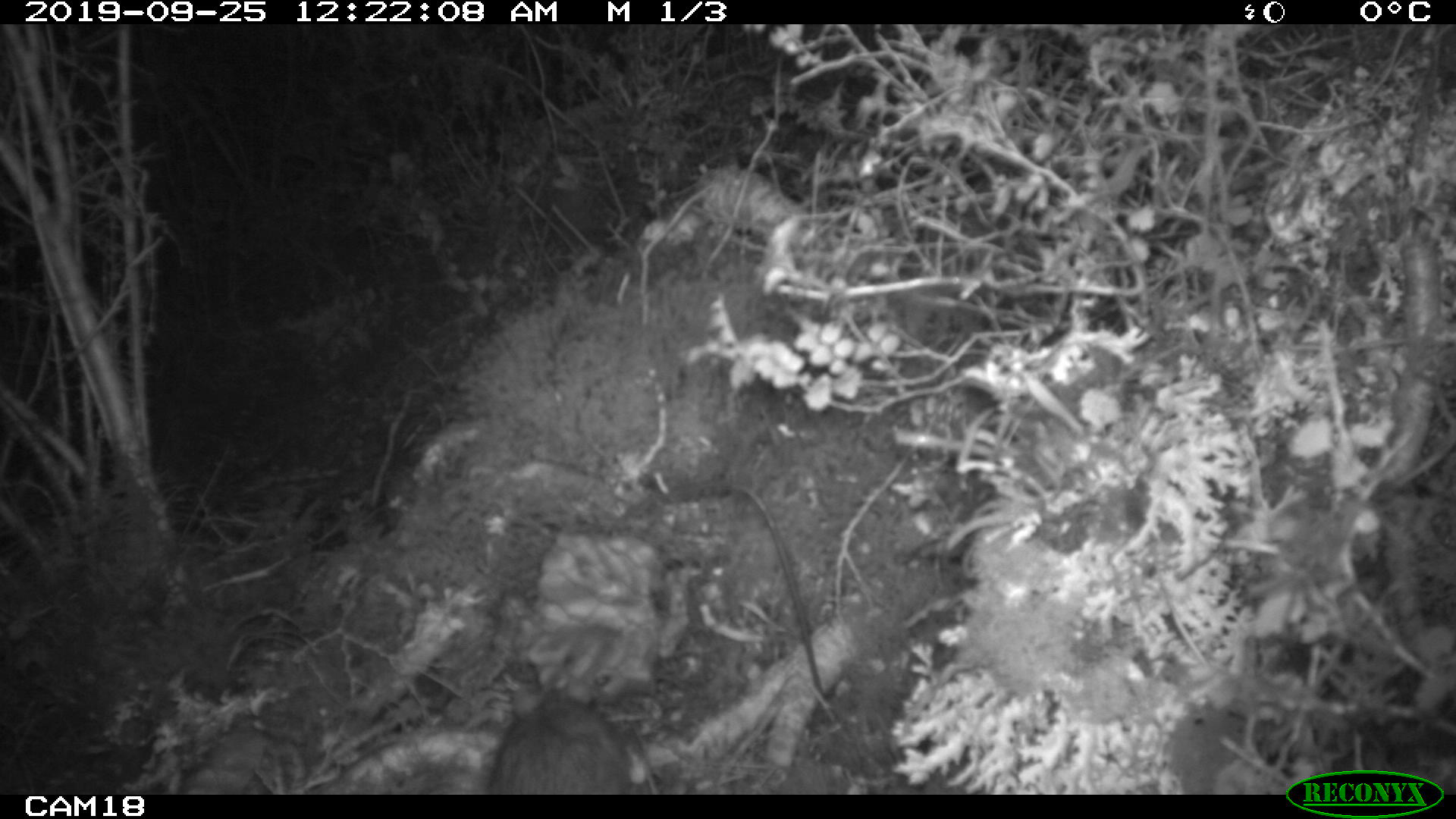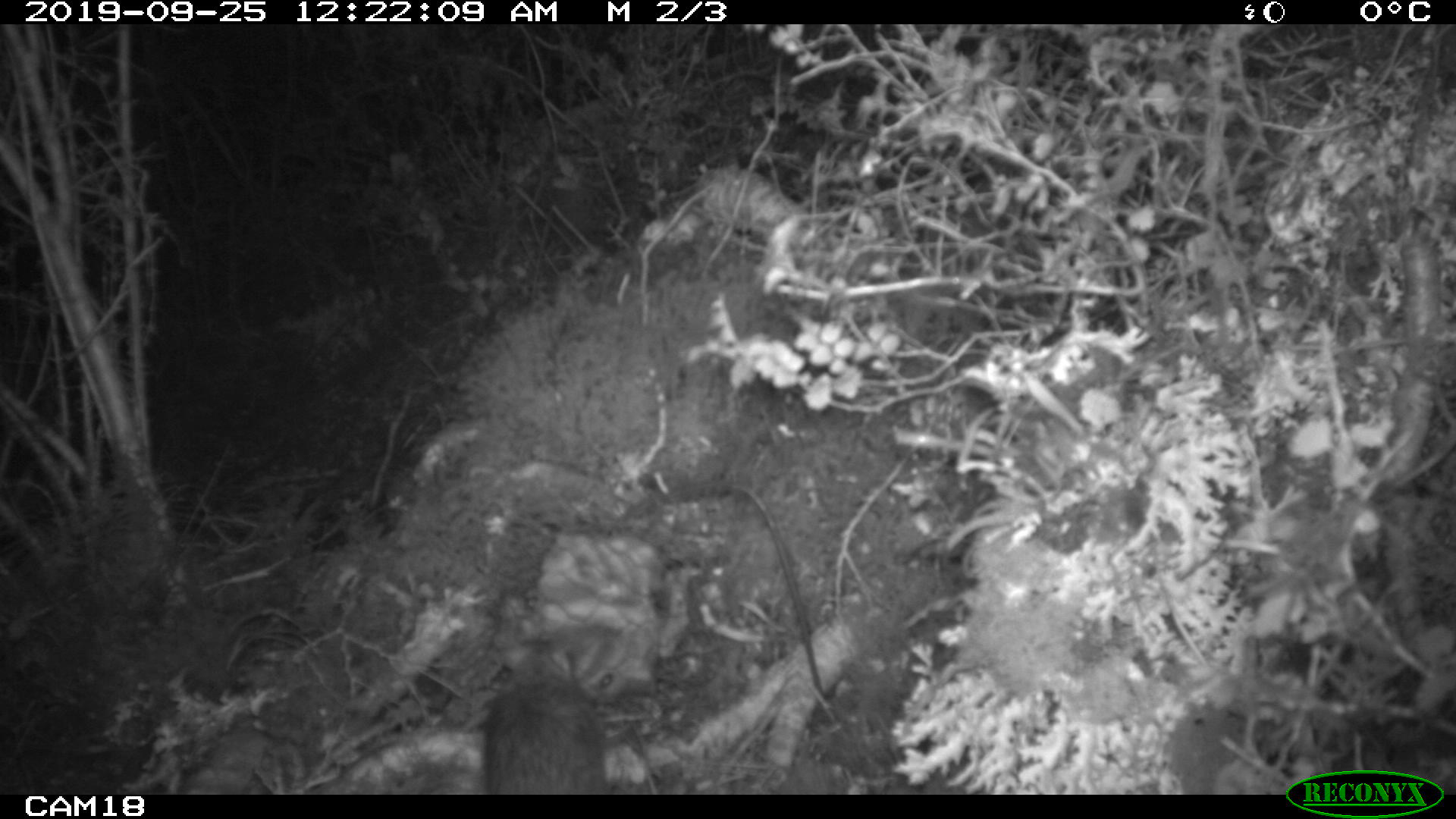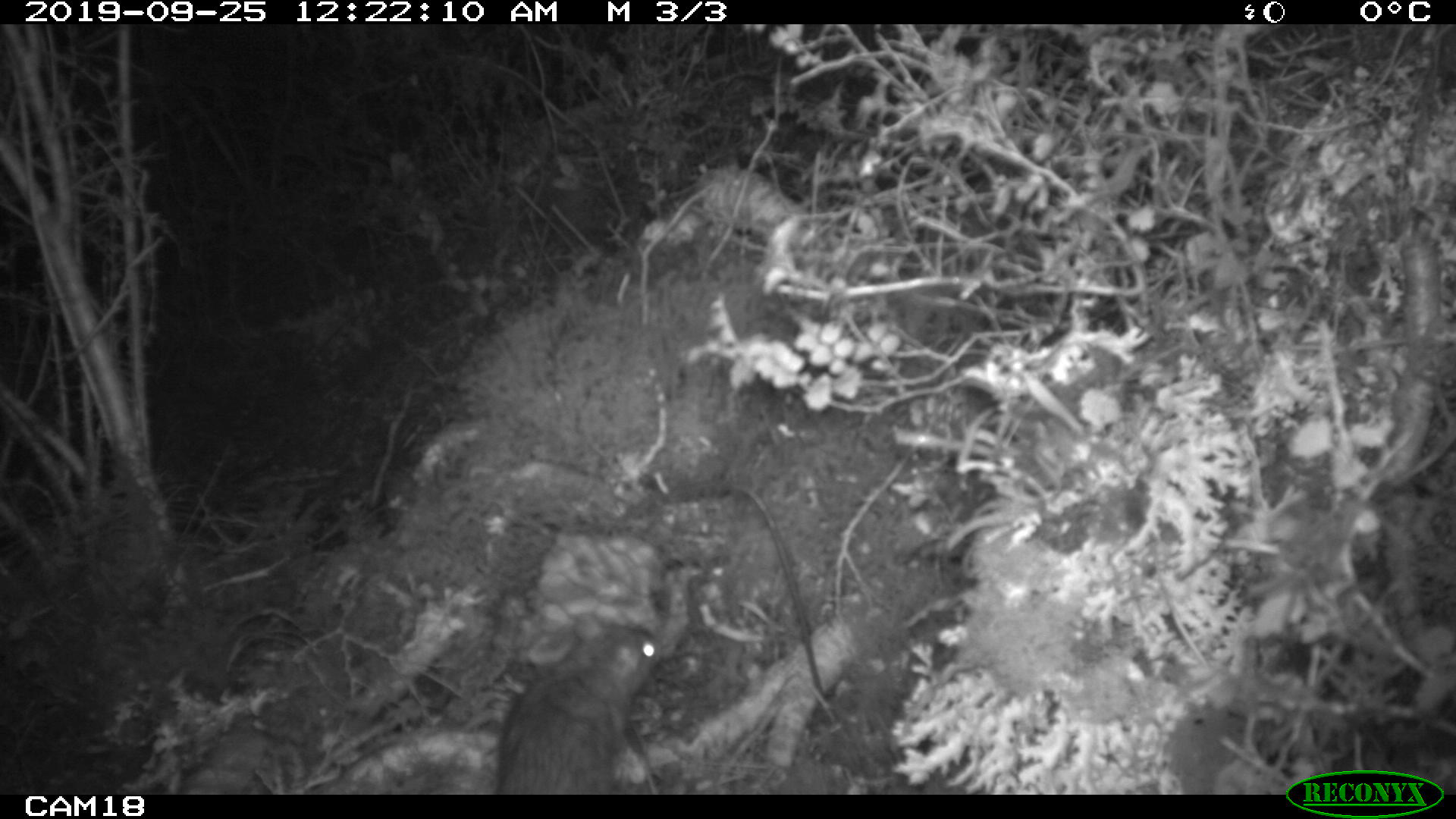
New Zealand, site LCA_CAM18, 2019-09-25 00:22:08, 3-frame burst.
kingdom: Animalia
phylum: Chordata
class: Mammalia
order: Rodentia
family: Muridae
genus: Rattus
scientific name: Rattus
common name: rat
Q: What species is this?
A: Rat (Rattus).